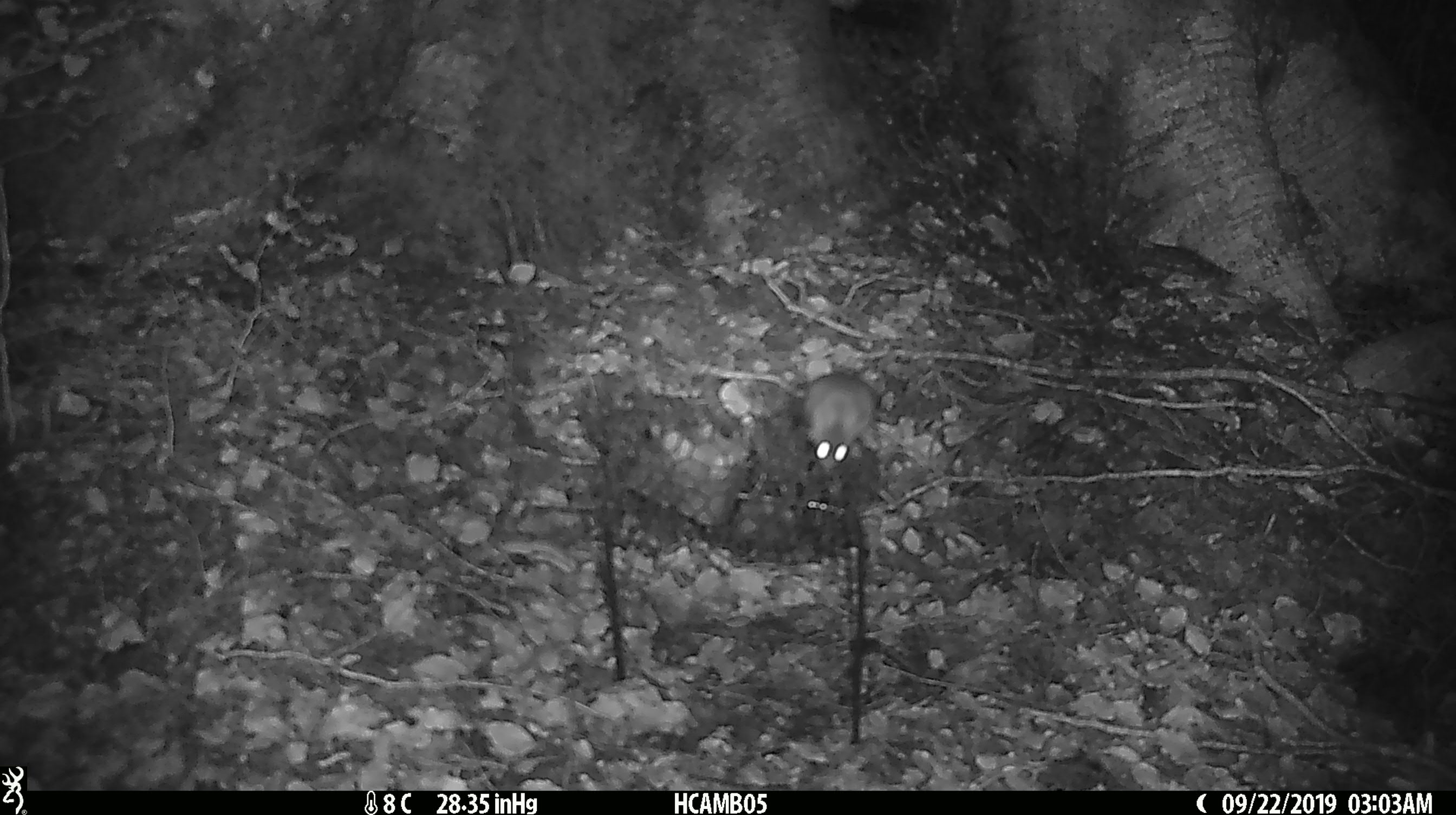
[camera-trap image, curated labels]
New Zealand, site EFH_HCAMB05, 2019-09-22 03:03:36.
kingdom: Animalia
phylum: Chordata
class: Mammalia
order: Rodentia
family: Muridae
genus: Mus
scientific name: Mus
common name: mouse